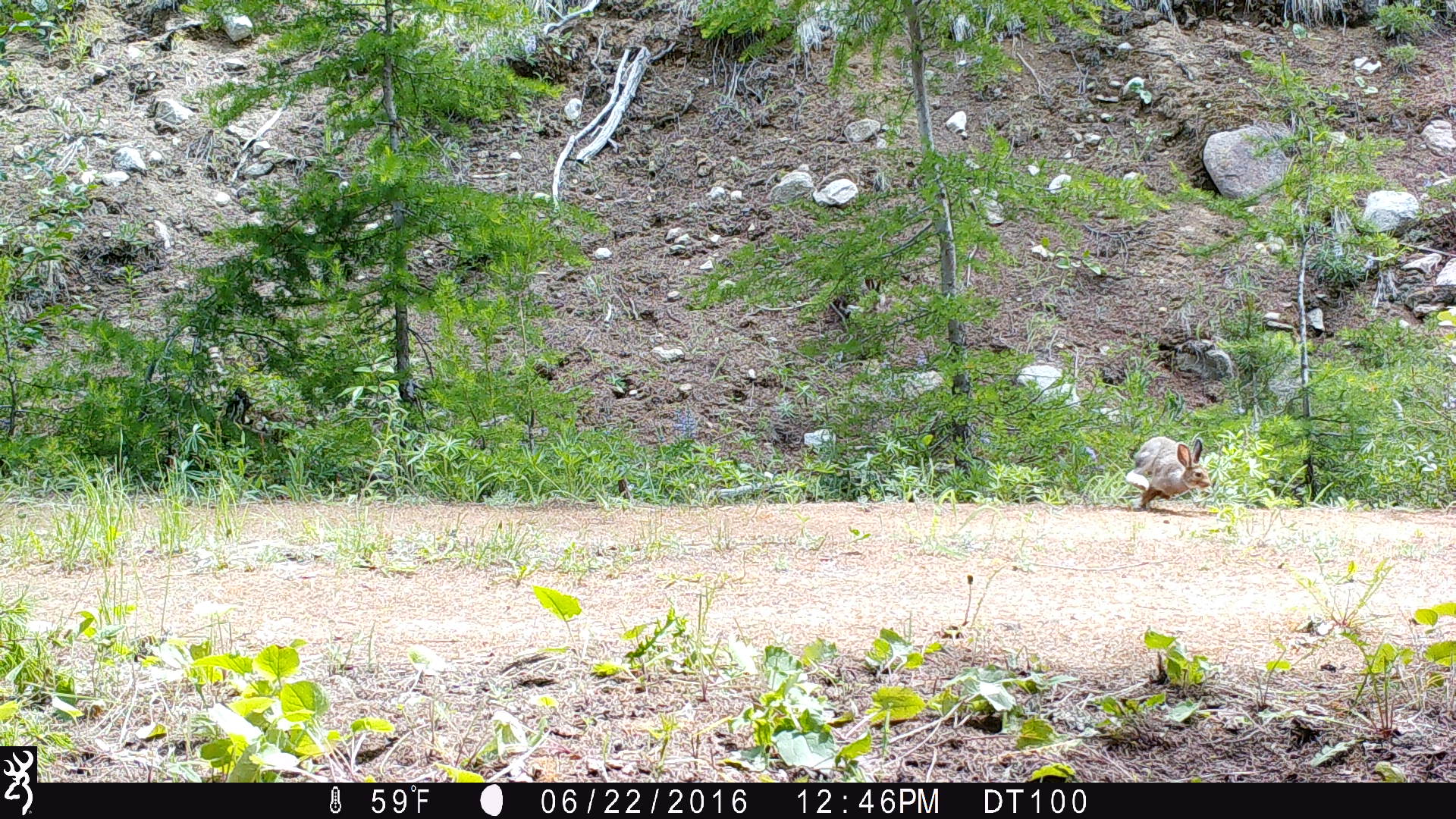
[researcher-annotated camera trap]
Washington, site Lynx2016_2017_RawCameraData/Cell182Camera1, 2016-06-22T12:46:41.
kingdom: Animalia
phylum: Chordata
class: Mammalia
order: Lagomorpha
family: Leporidae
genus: Lepus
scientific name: Lepus americanus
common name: snowshoe hare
Lepus americanus (snowshoe hare). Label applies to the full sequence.